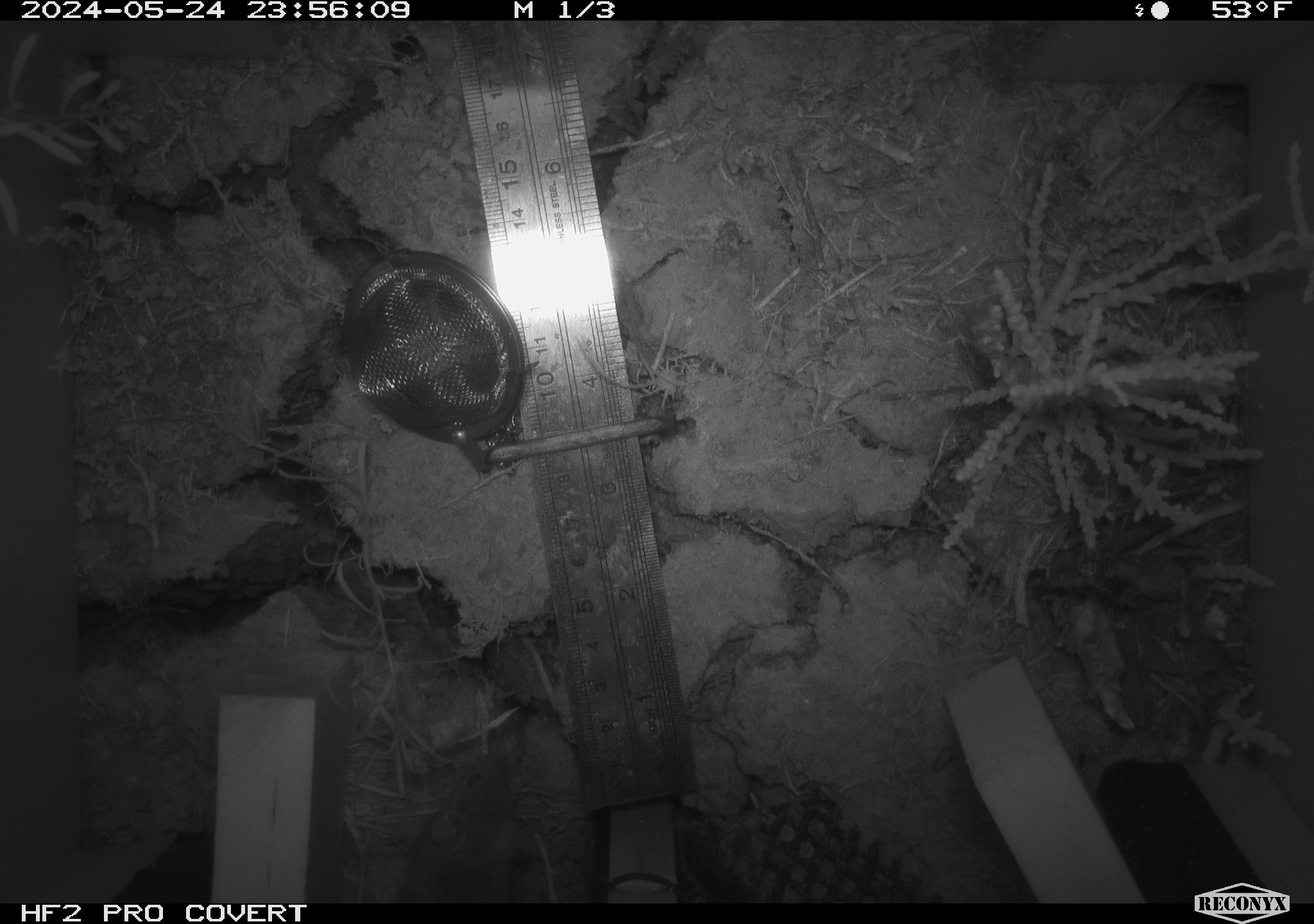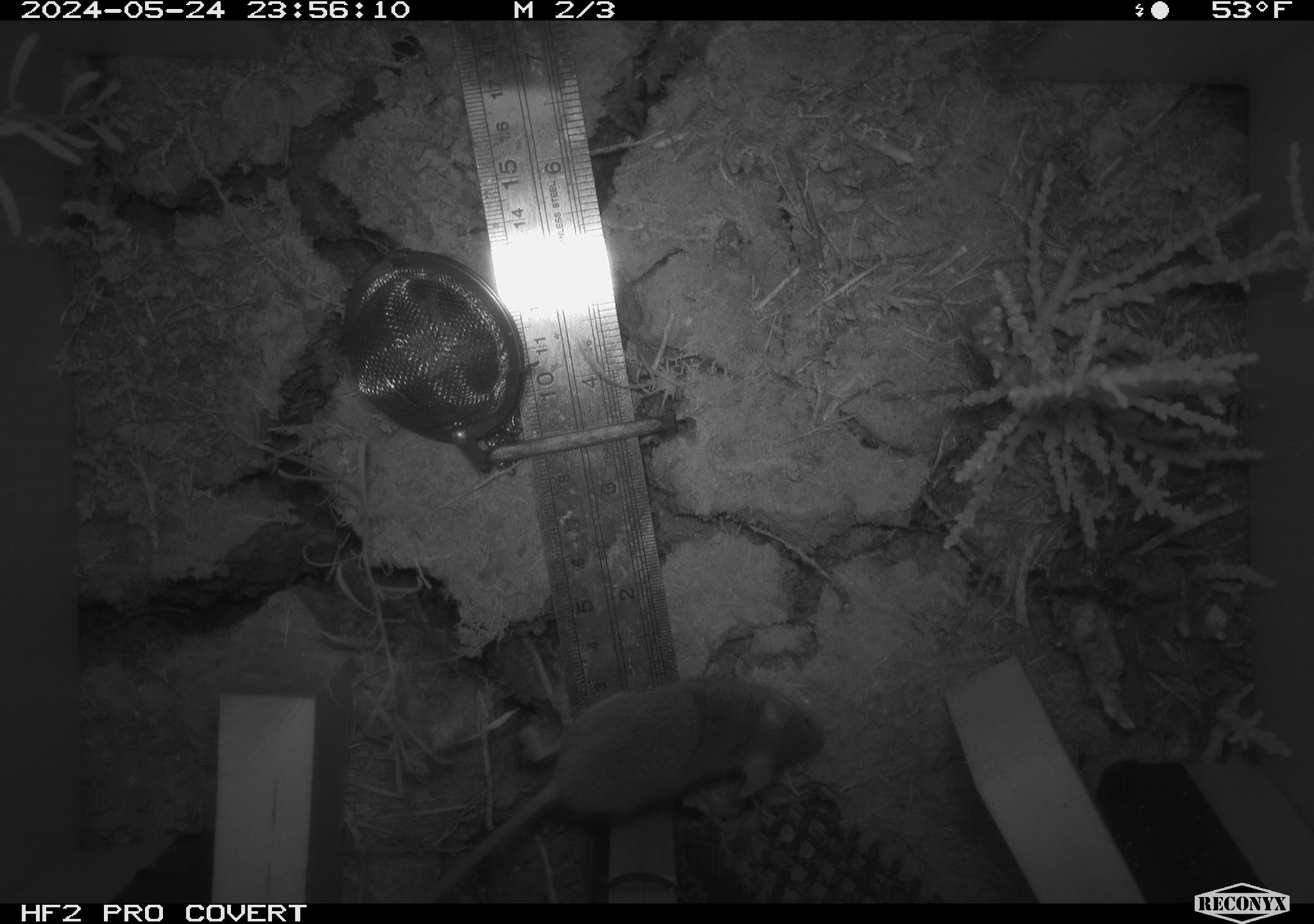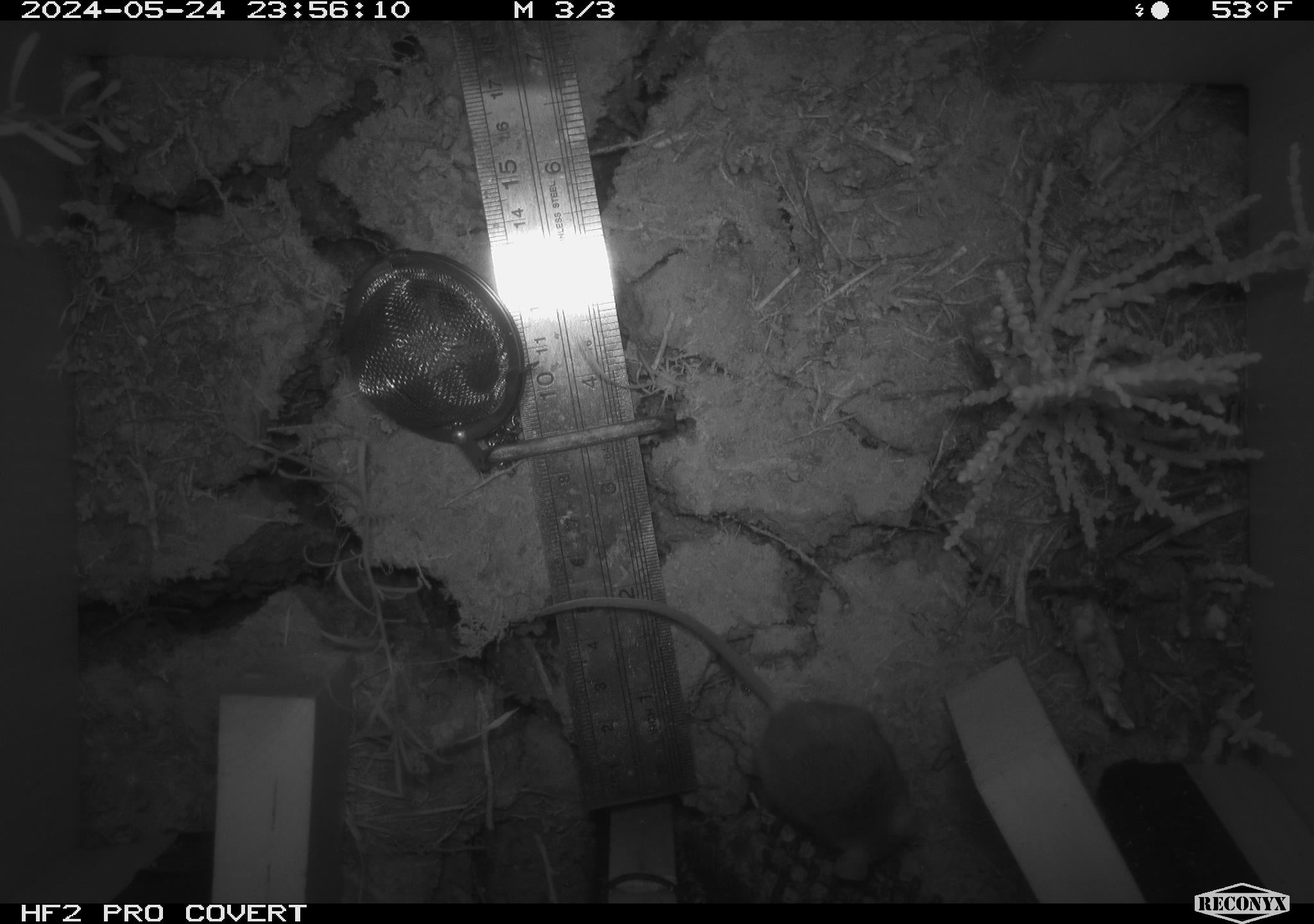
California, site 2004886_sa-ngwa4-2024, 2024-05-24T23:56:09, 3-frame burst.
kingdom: Animalia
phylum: Chordata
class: Mammalia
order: Rodentia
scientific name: Rodentia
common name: mouse species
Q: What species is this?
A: Mouse species (Rodentia).